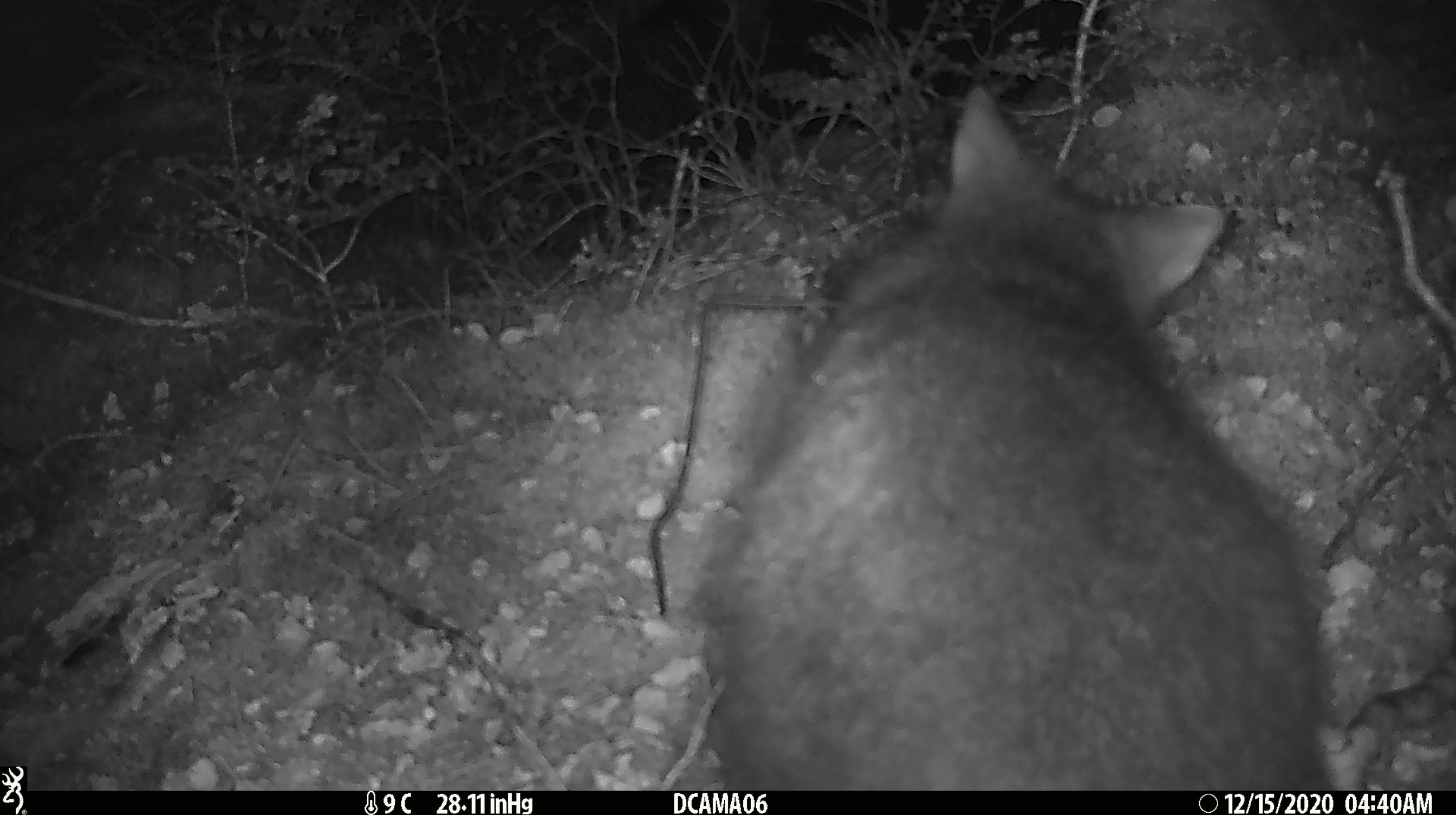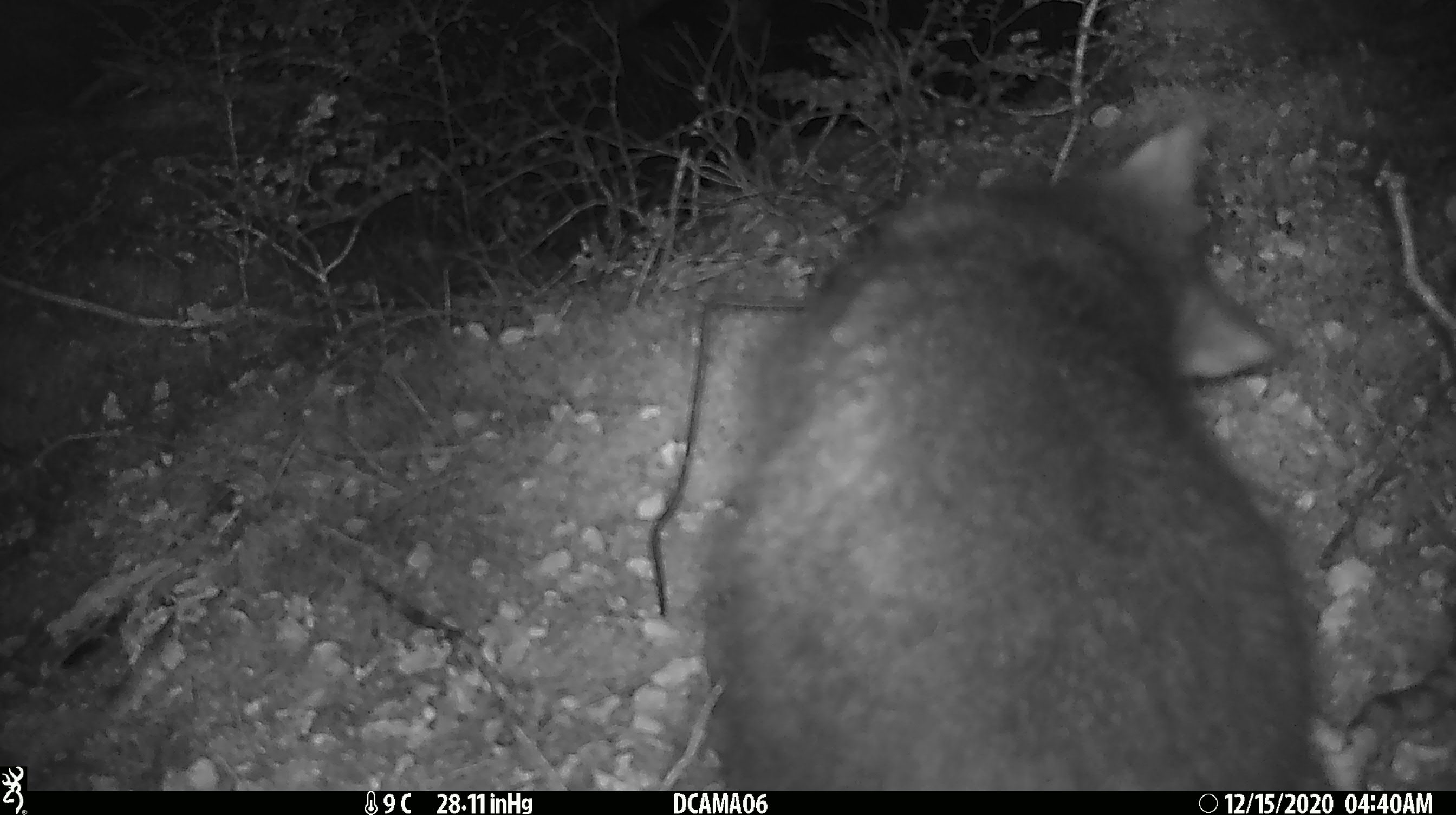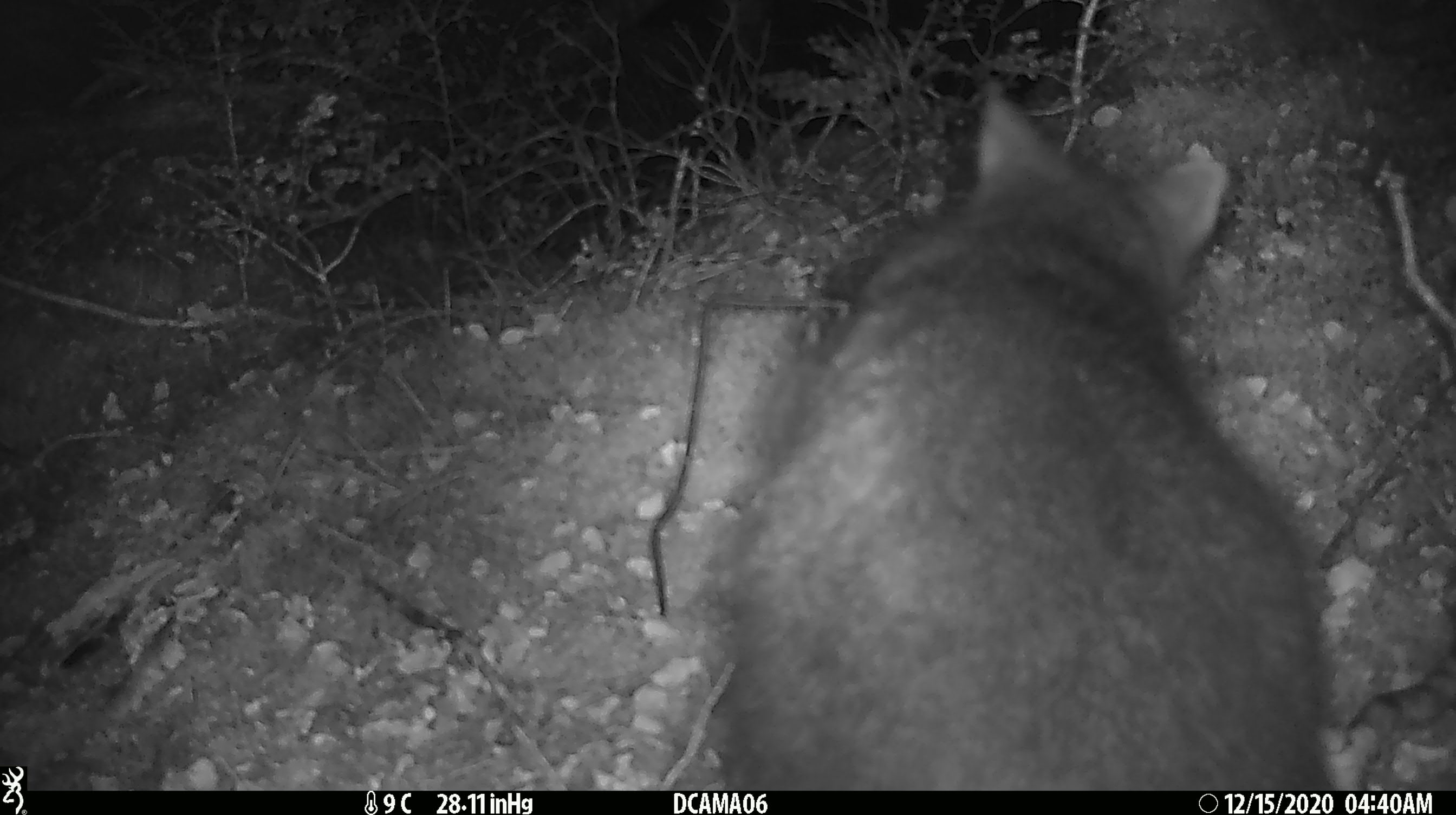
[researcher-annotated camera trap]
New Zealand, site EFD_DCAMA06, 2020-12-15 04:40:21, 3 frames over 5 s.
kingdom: Animalia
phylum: Chordata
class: Mammalia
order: Diprotodontia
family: Phalangeridae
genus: Trichosurus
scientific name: Trichosurus vulpecula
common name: common brushtail possum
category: possum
Possum (common brushtail possum) (Trichosurus vulpecula).